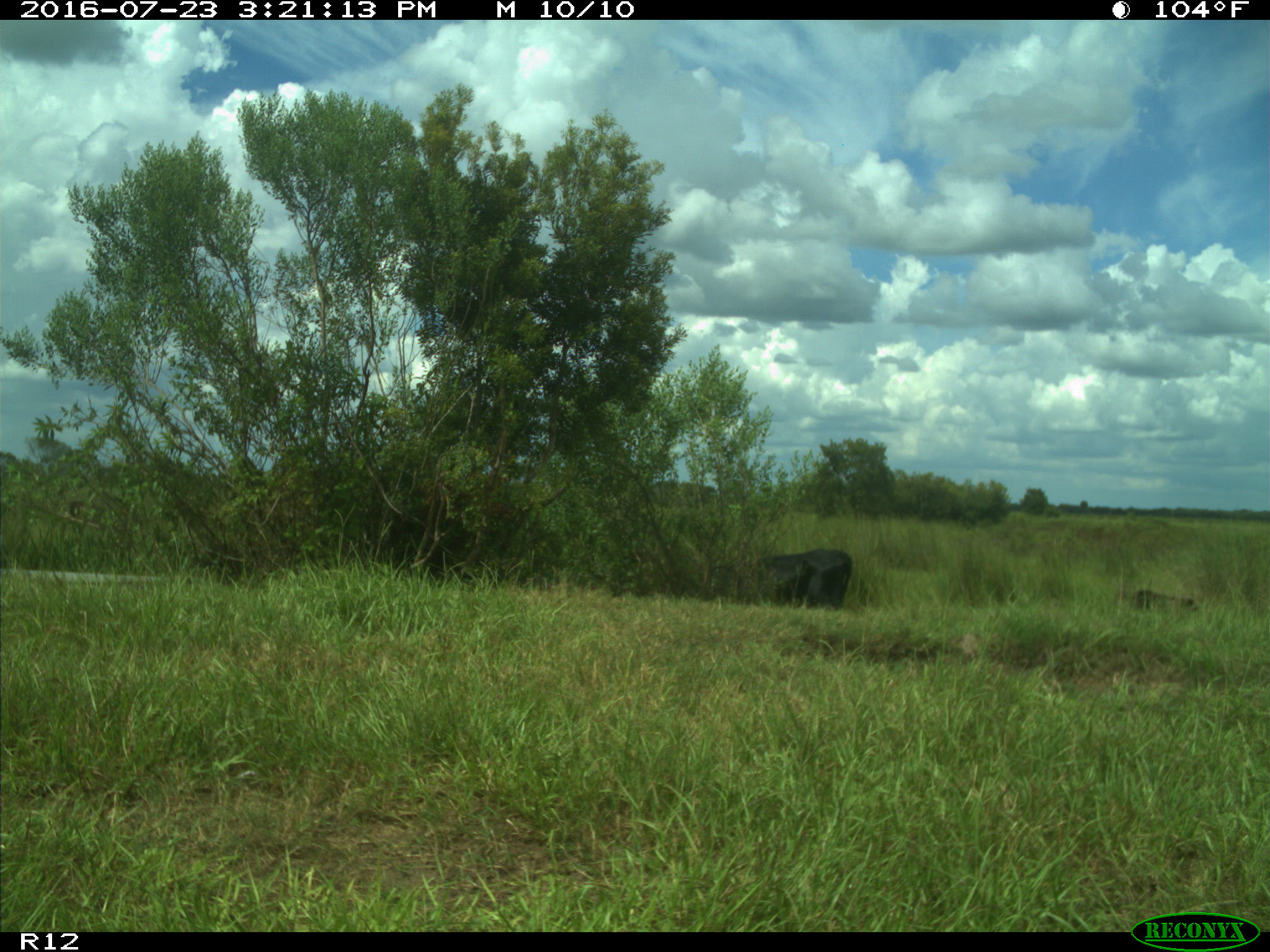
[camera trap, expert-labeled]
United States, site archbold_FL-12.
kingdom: Animalia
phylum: Chordata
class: Mammalia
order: Artiodactyla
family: Bovidae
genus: Bos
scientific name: Bos taurus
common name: domestic cow